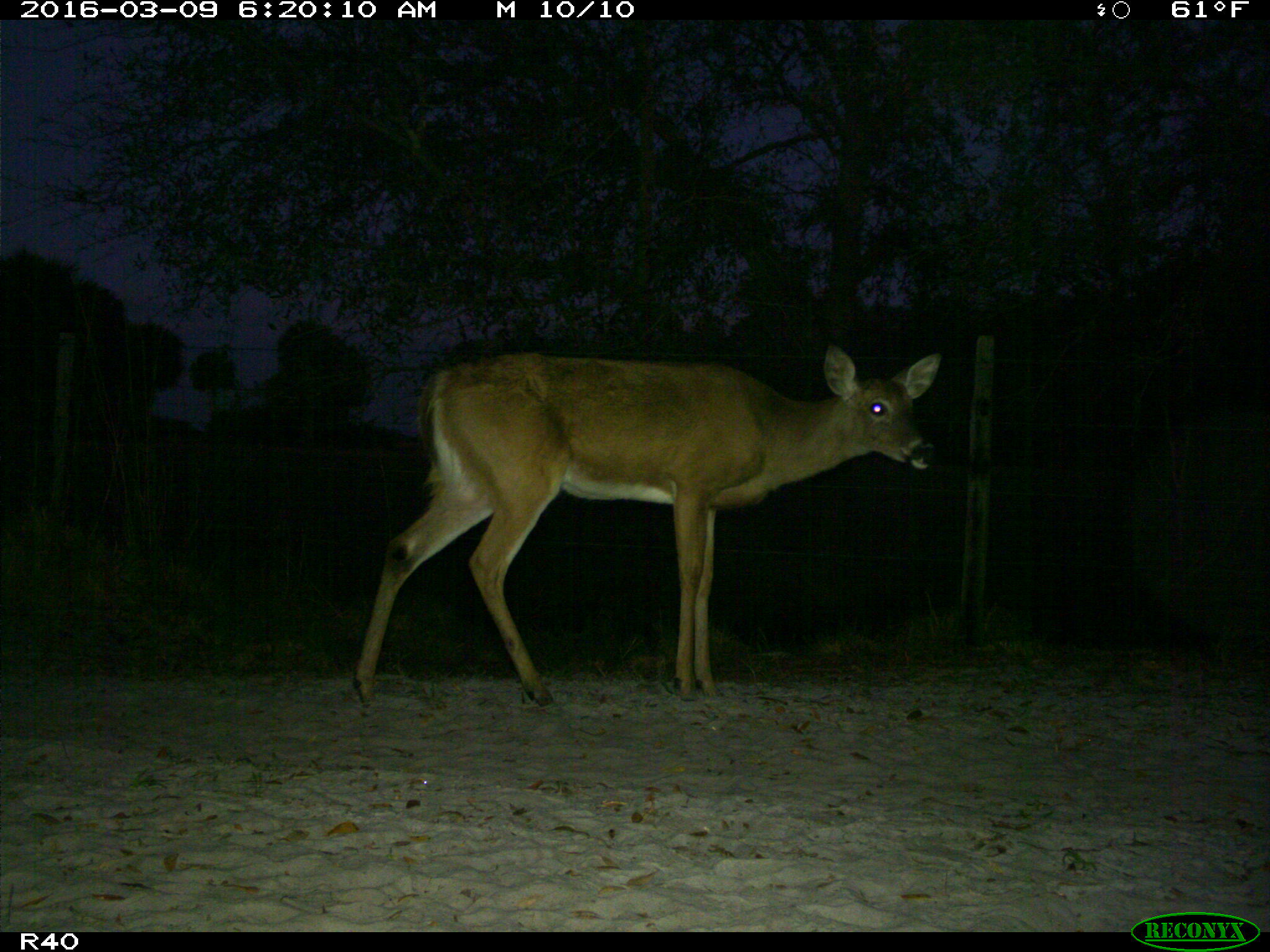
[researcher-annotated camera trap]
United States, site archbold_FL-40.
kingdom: Animalia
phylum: Chordata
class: Mammalia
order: Artiodactyla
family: Cervidae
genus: Odocoileus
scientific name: Odocoileus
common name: deer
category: unidentified deer